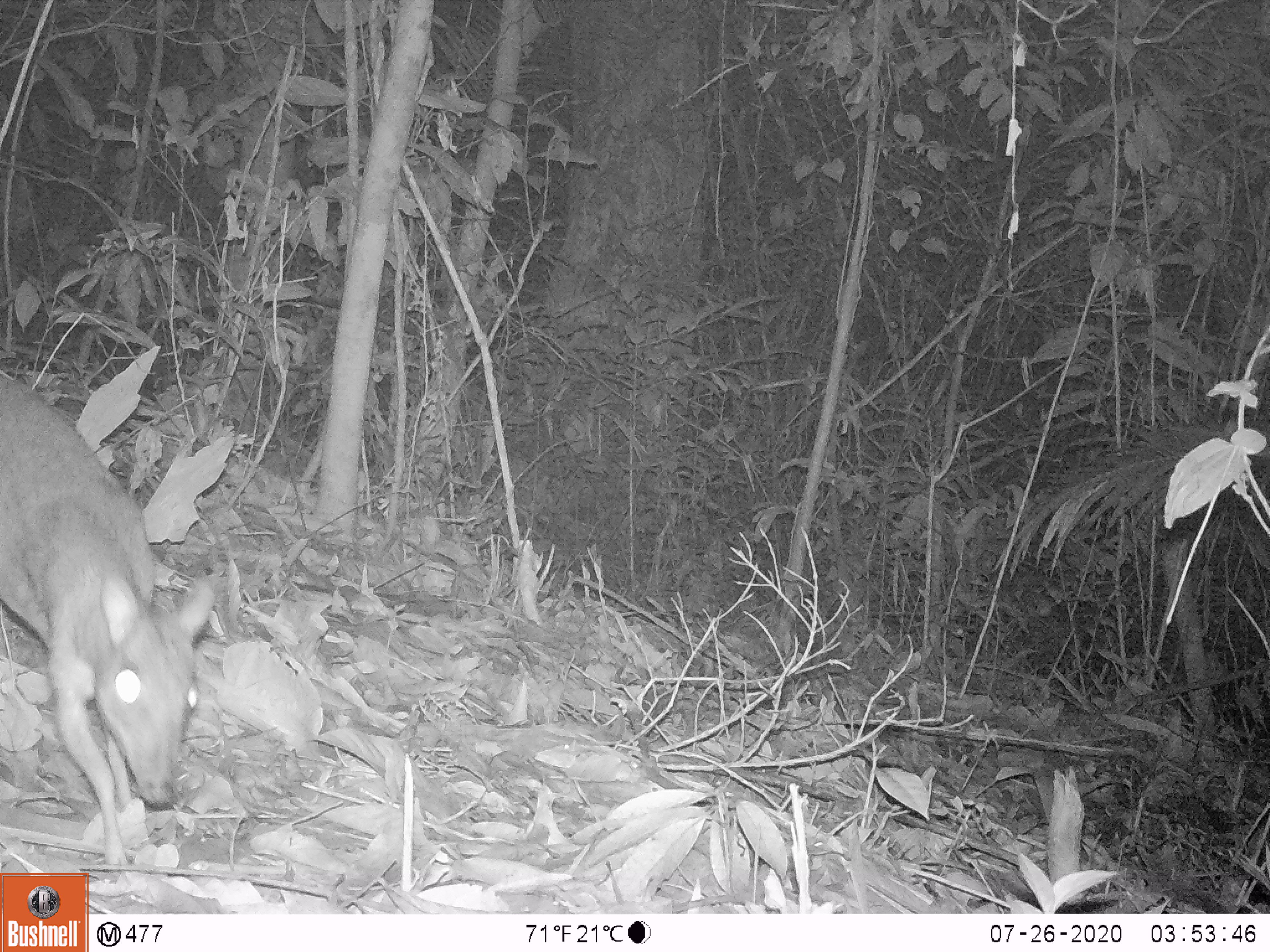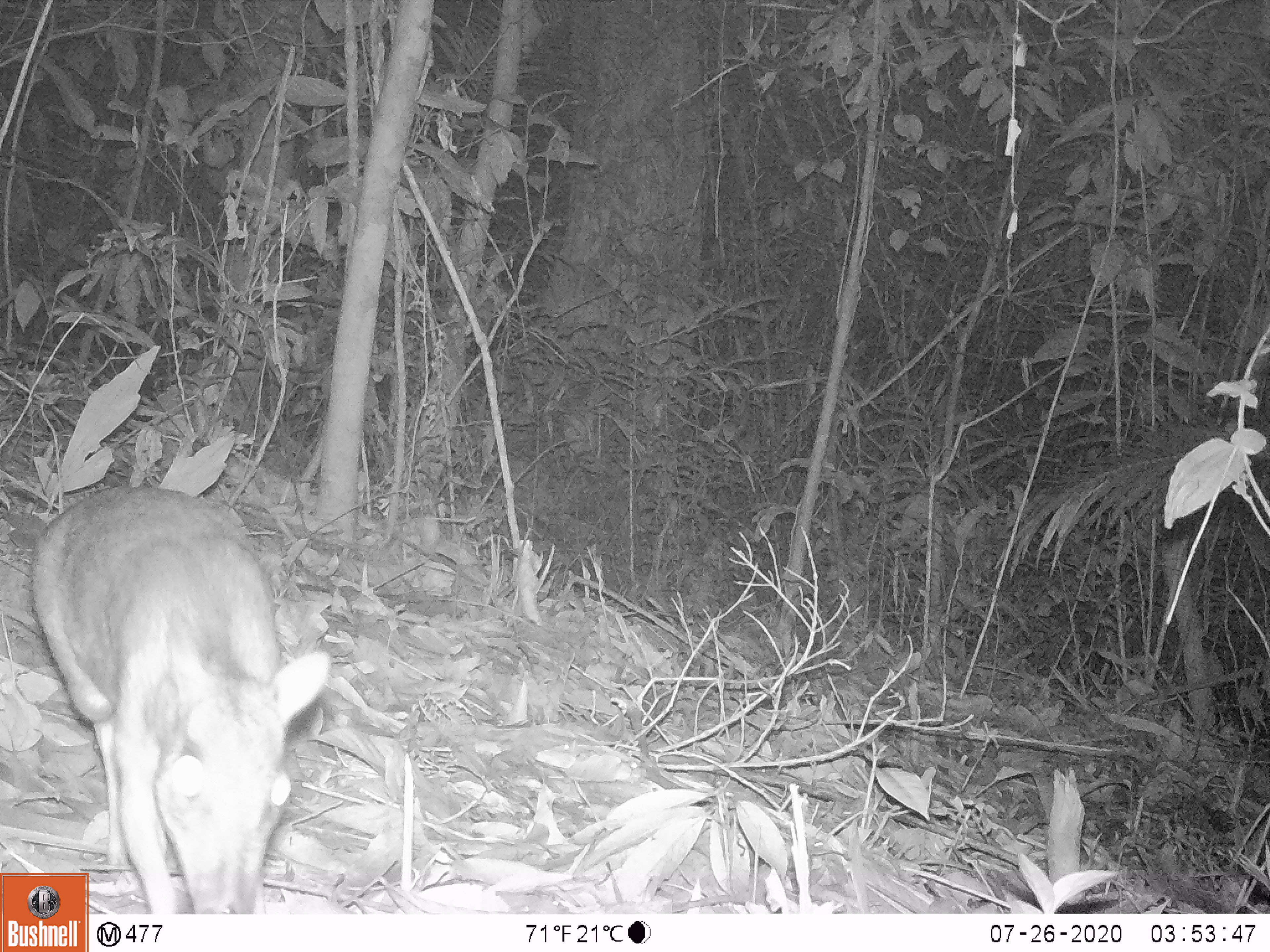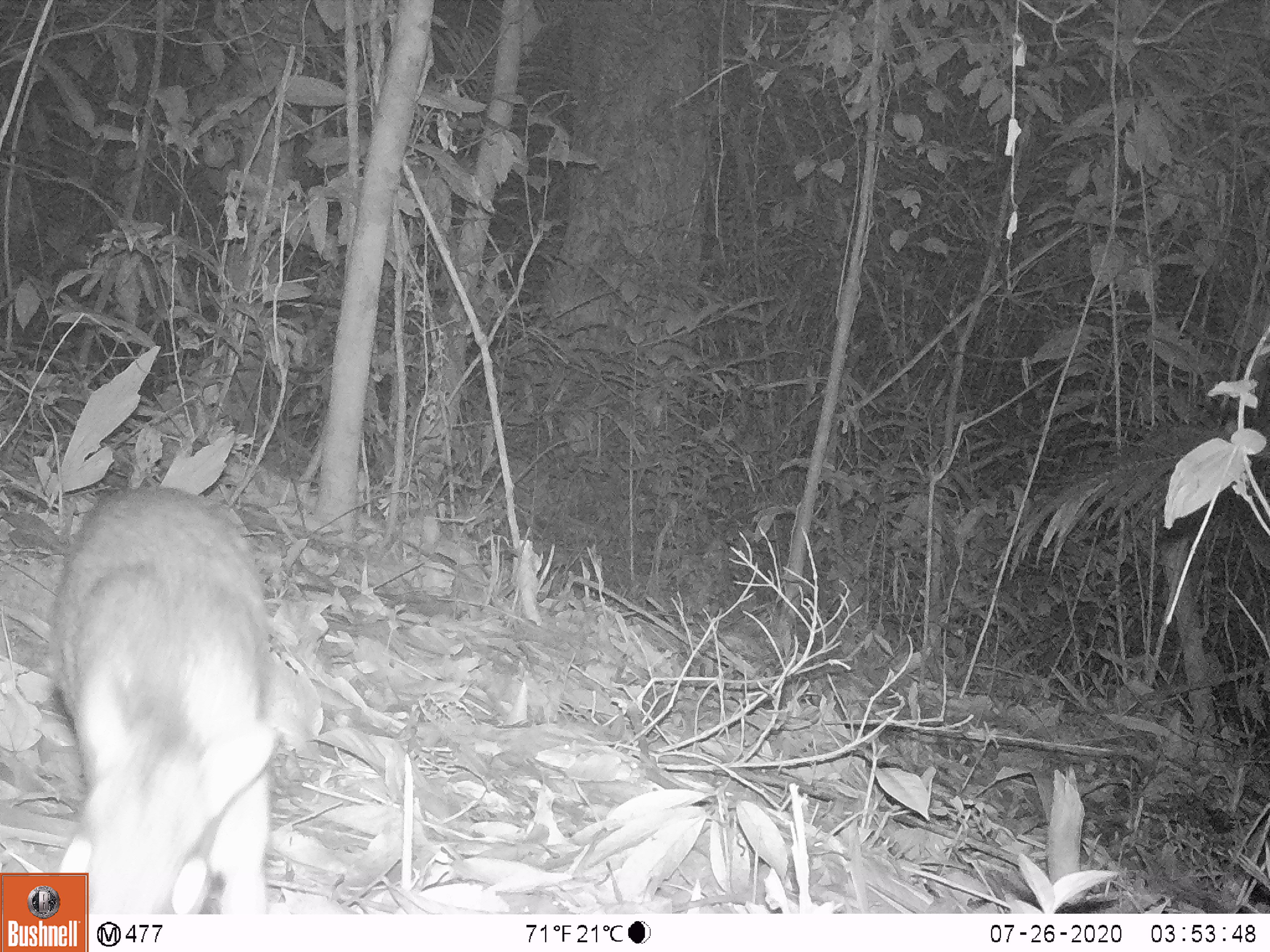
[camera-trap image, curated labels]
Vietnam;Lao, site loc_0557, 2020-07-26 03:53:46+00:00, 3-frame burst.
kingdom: Animalia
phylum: Chordata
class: Mammalia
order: Artiodactyla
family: Tragulidae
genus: Moschiola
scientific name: Moschiola meminna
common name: chevrotain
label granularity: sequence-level